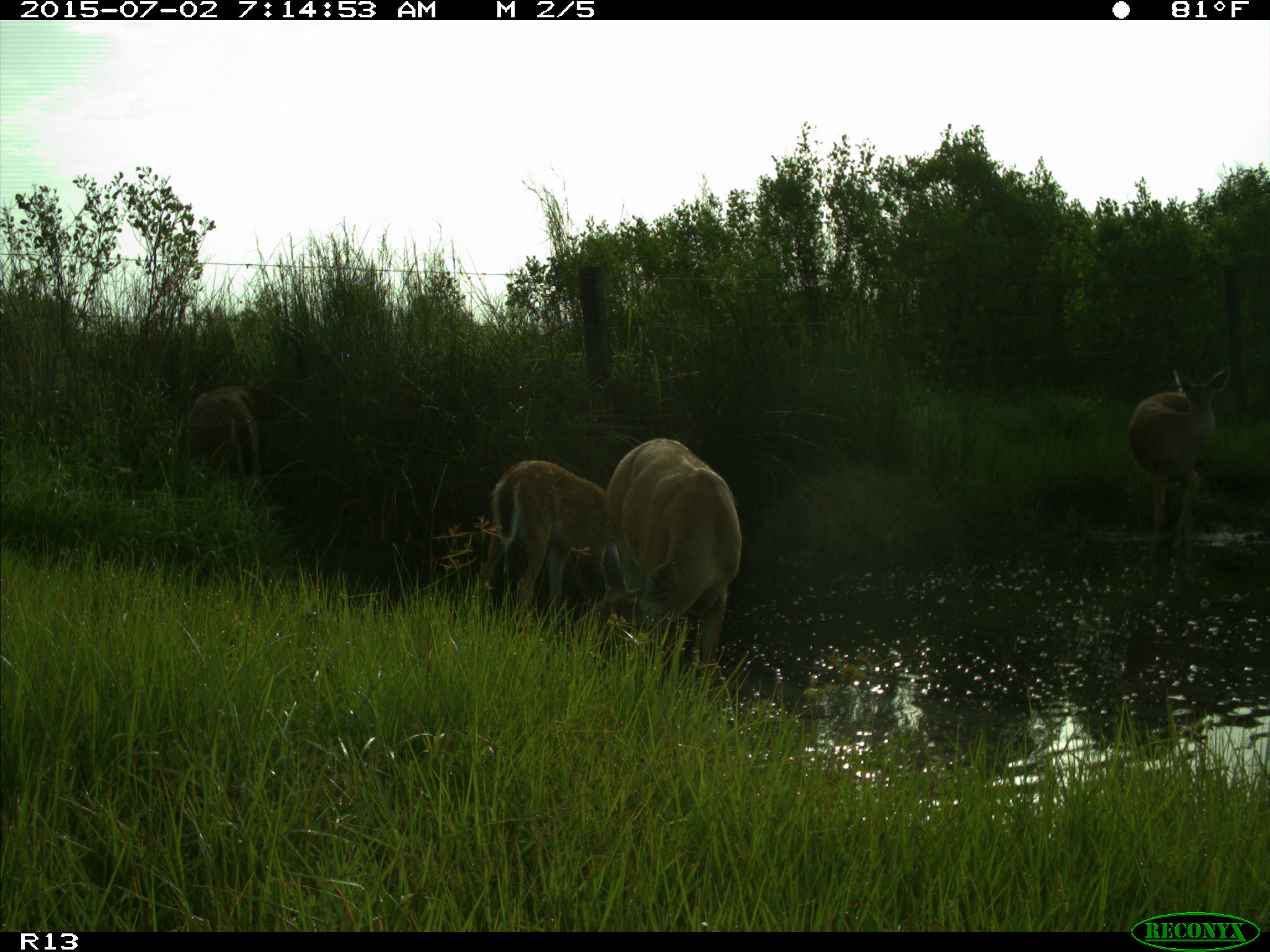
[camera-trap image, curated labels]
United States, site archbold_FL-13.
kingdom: Animalia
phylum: Chordata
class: Mammalia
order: Artiodactyla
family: Cervidae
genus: Odocoileus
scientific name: Odocoileus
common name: deer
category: unidentified deer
Unidentified deer (deer) (Odocoileus).